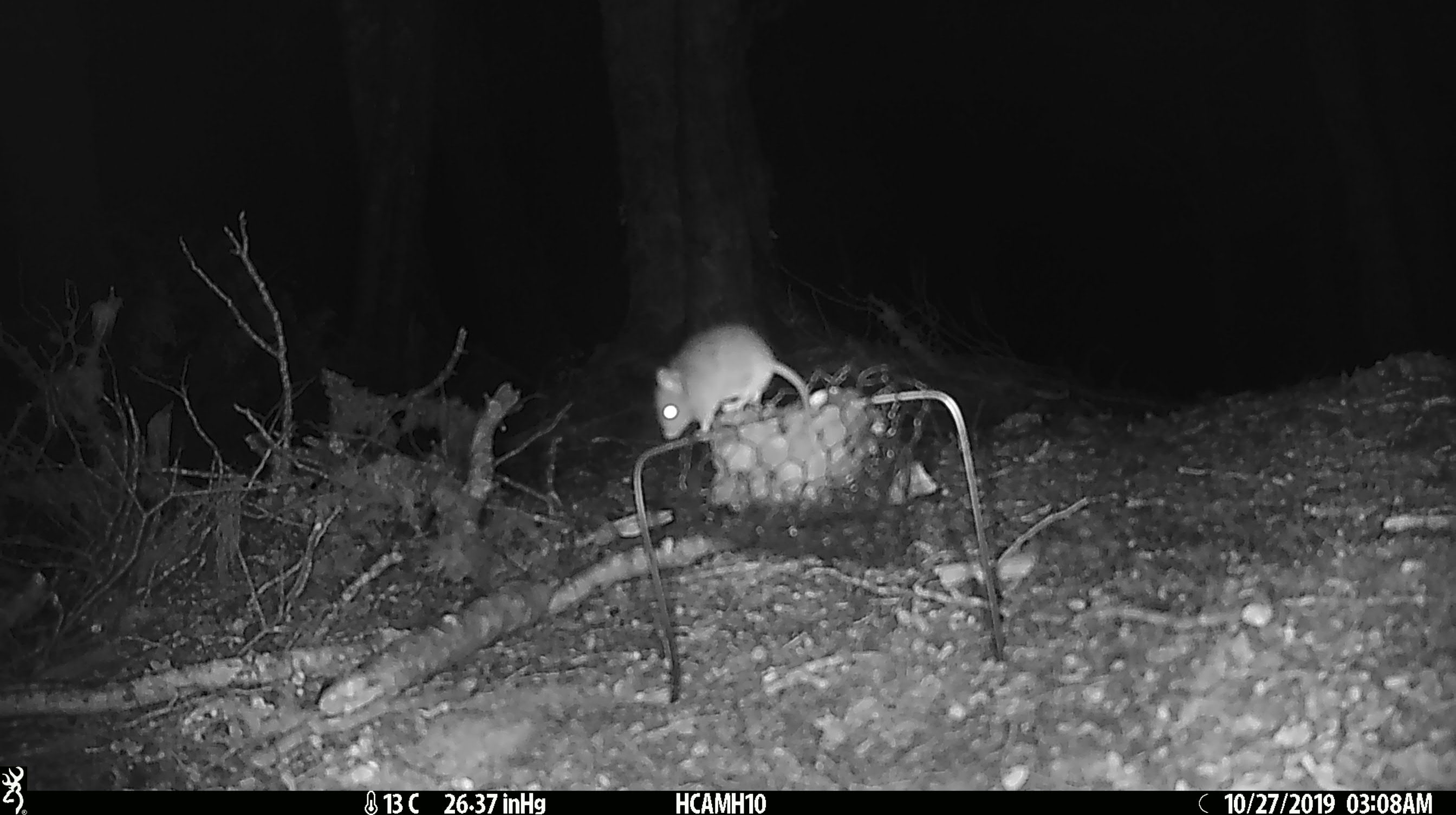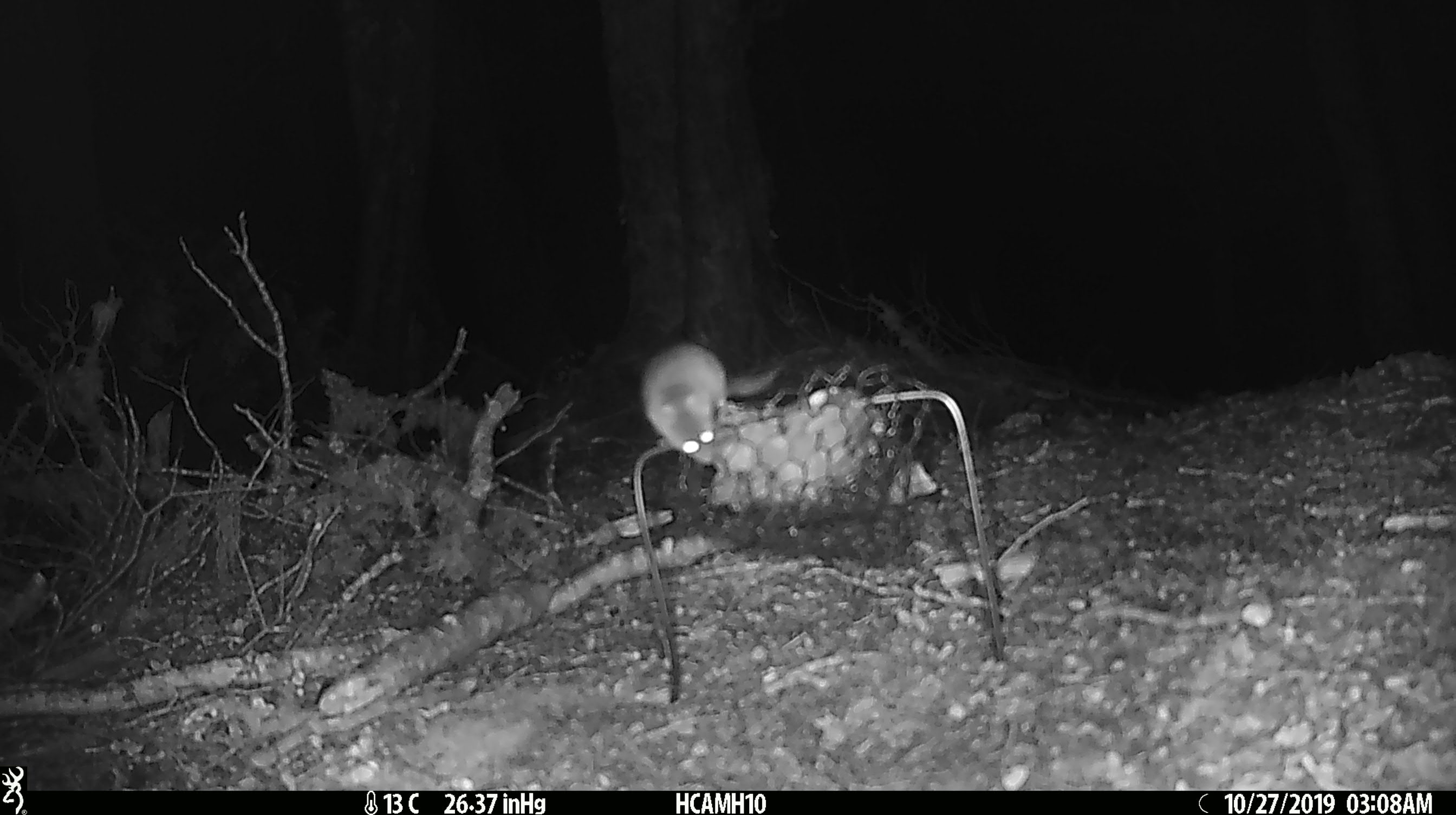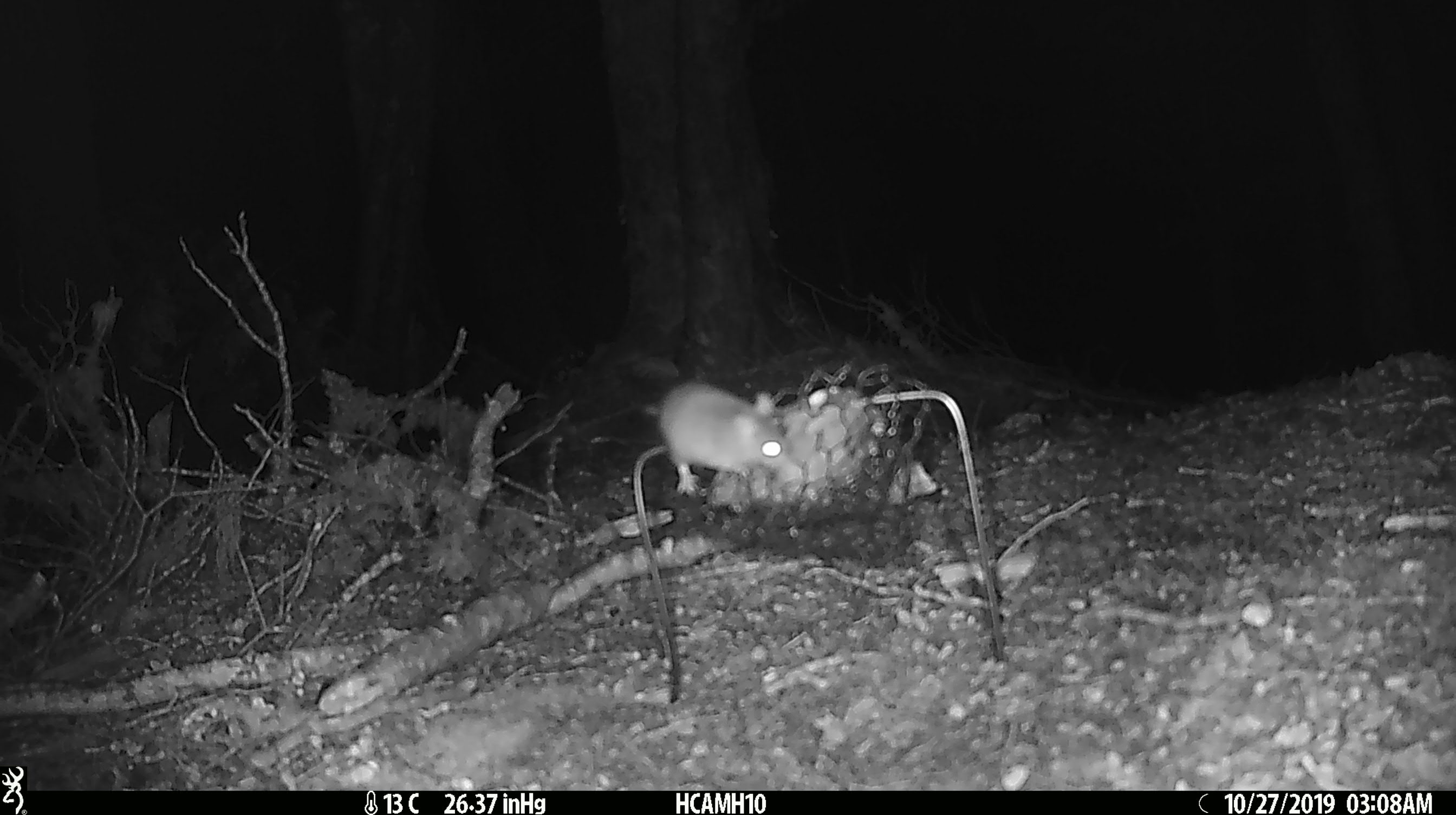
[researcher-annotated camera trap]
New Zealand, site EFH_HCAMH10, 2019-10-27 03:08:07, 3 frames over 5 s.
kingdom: Animalia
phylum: Chordata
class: Mammalia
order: Rodentia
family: Muridae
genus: Mus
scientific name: Mus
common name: mouse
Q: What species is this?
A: Mouse (Mus).